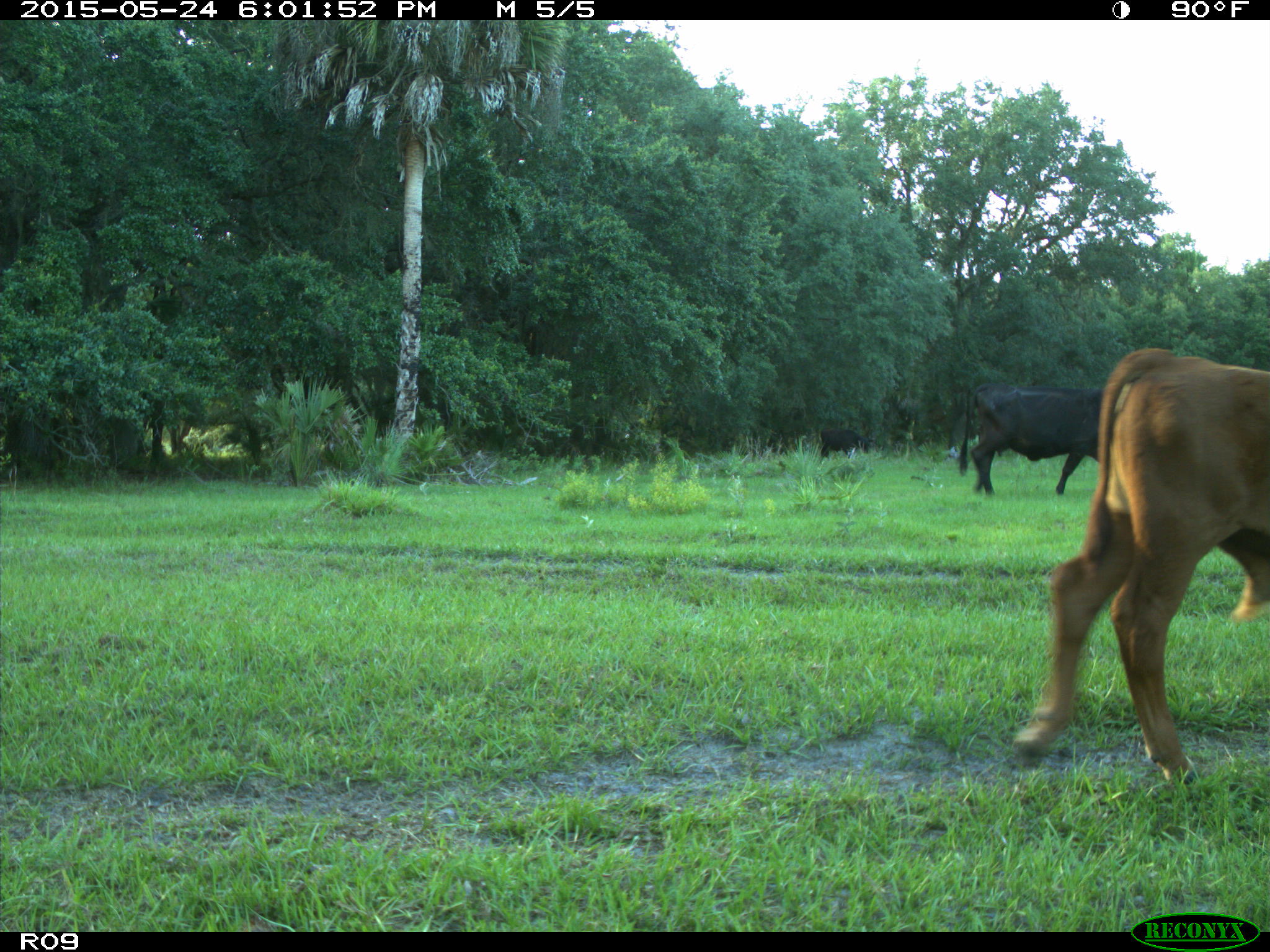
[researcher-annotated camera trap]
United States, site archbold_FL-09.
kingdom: Animalia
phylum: Chordata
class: Mammalia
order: Artiodactyla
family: Bovidae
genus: Bos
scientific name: Bos taurus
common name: domestic cow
Bos taurus (domestic cow).